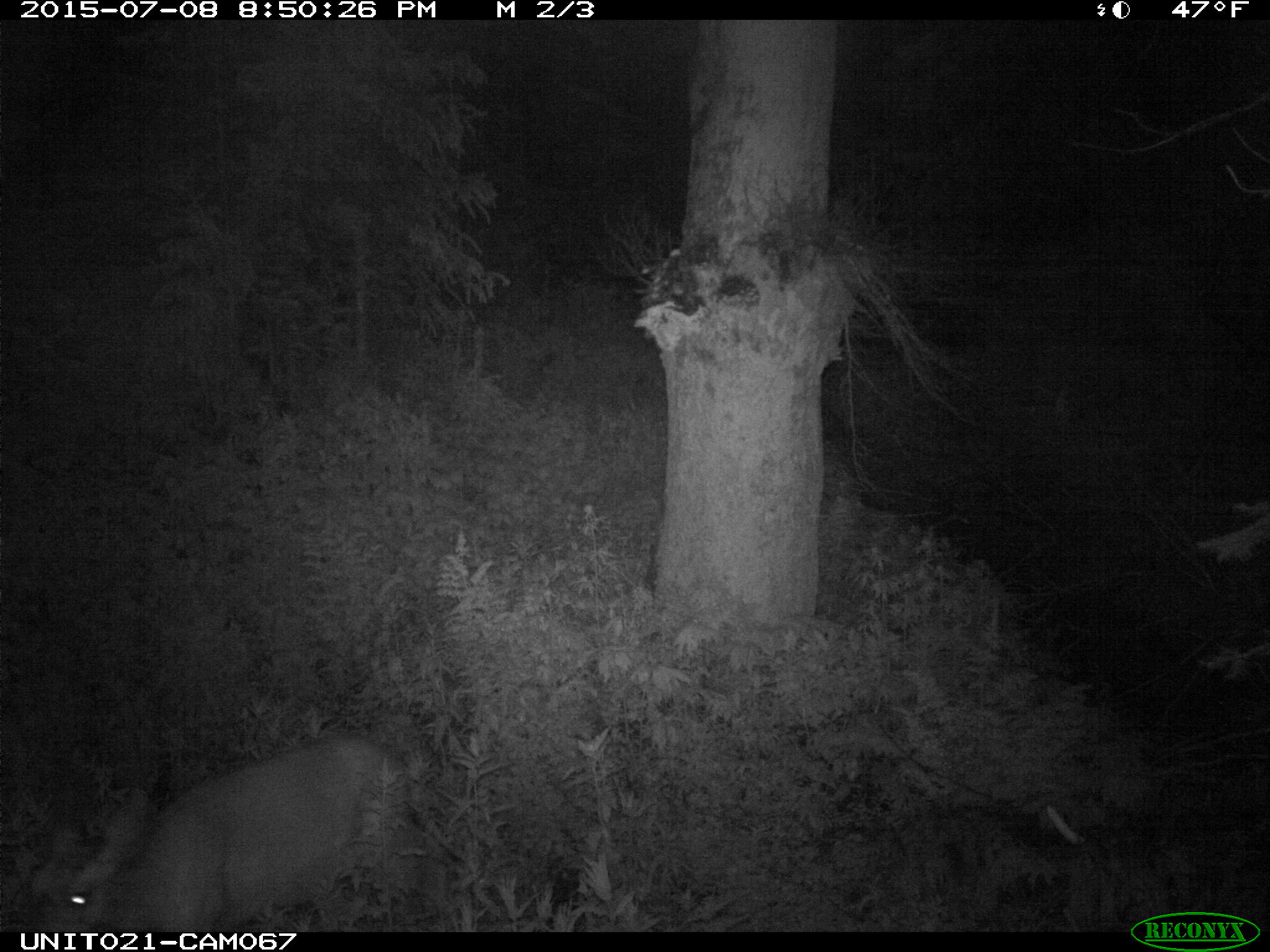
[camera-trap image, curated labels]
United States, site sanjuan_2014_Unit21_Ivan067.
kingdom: Animalia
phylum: Chordata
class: Mammalia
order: Artiodactyla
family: Cervidae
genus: Odocoileus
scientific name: Odocoileus hemionus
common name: mule deer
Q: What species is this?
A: Odocoileus hemionus (mule deer).